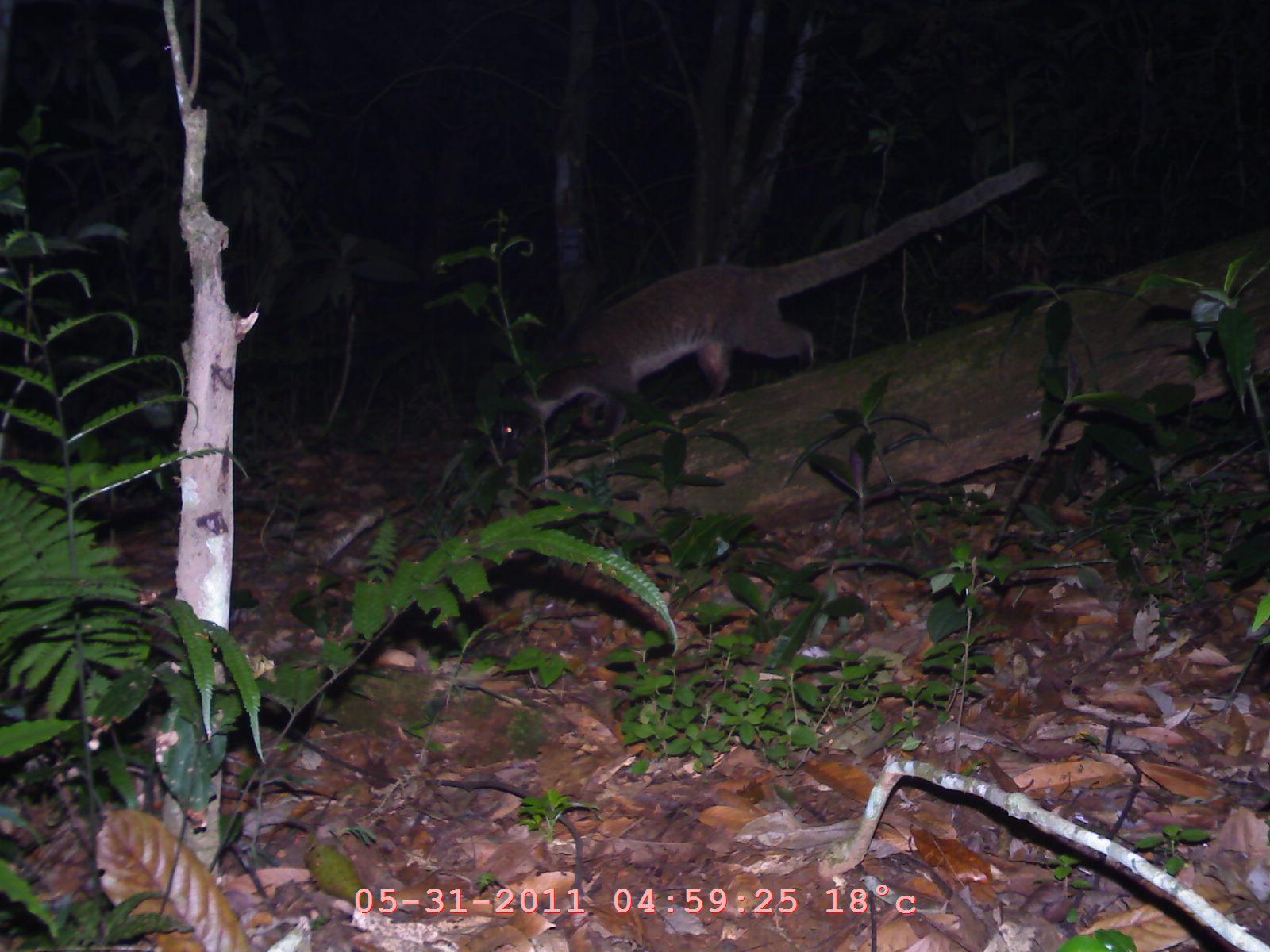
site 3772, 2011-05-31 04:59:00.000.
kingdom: Animalia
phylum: Chordata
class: Mammalia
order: Carnivora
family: Viverridae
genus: Paradoxurus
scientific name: Paradoxurus hermaphroditus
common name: asian palm civet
Paradoxurus hermaphroditus (asian palm civet), count 1.